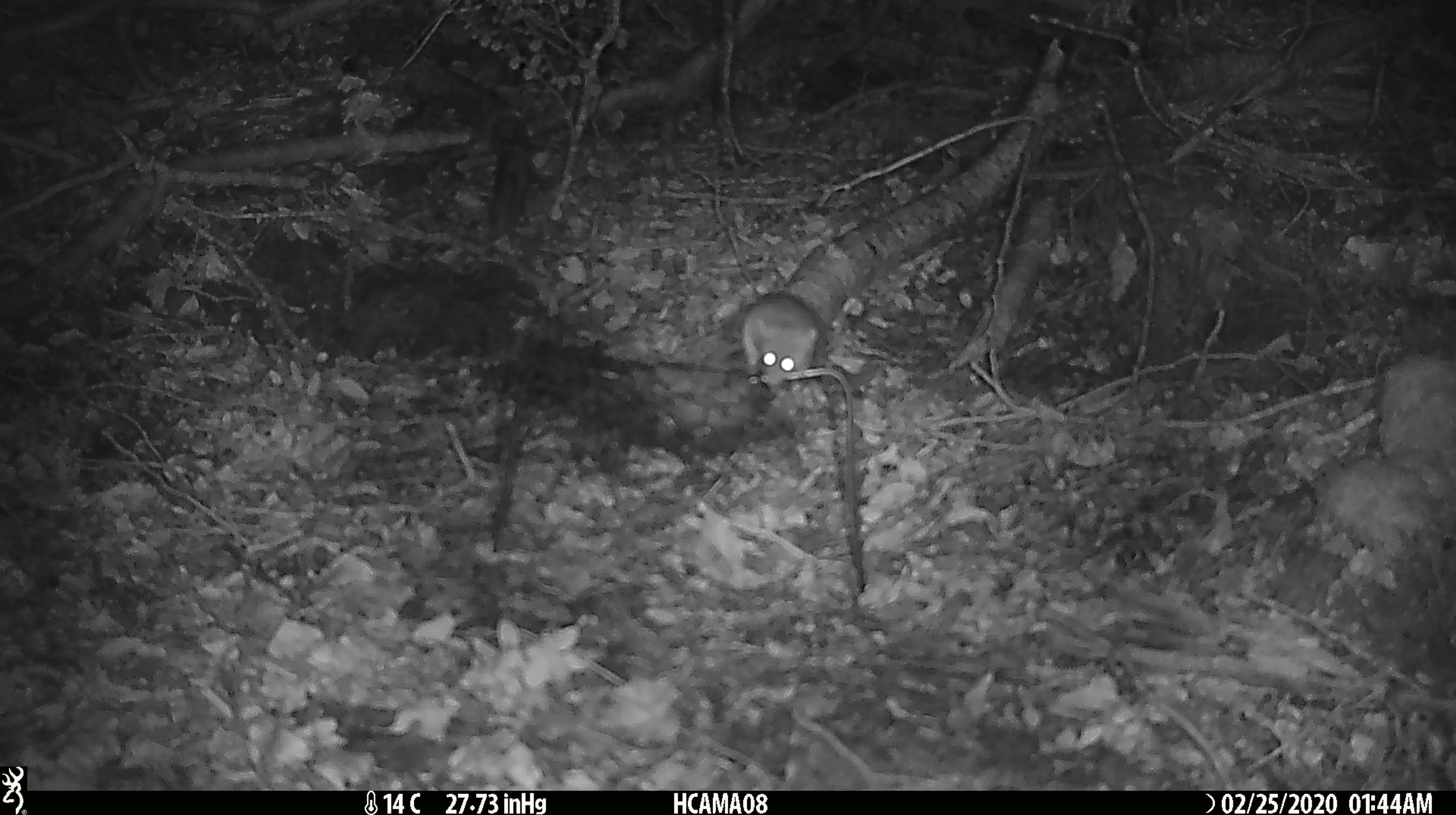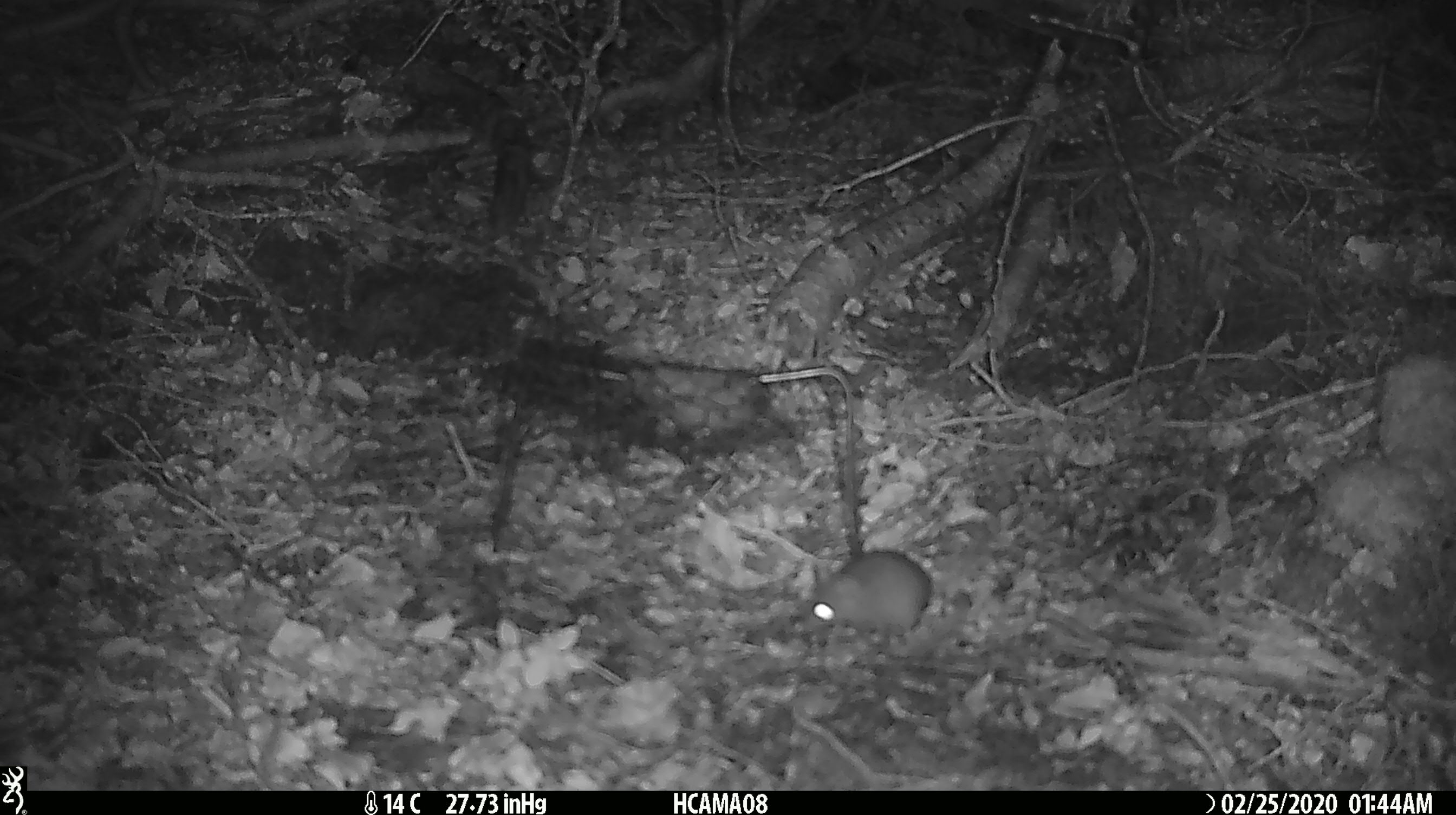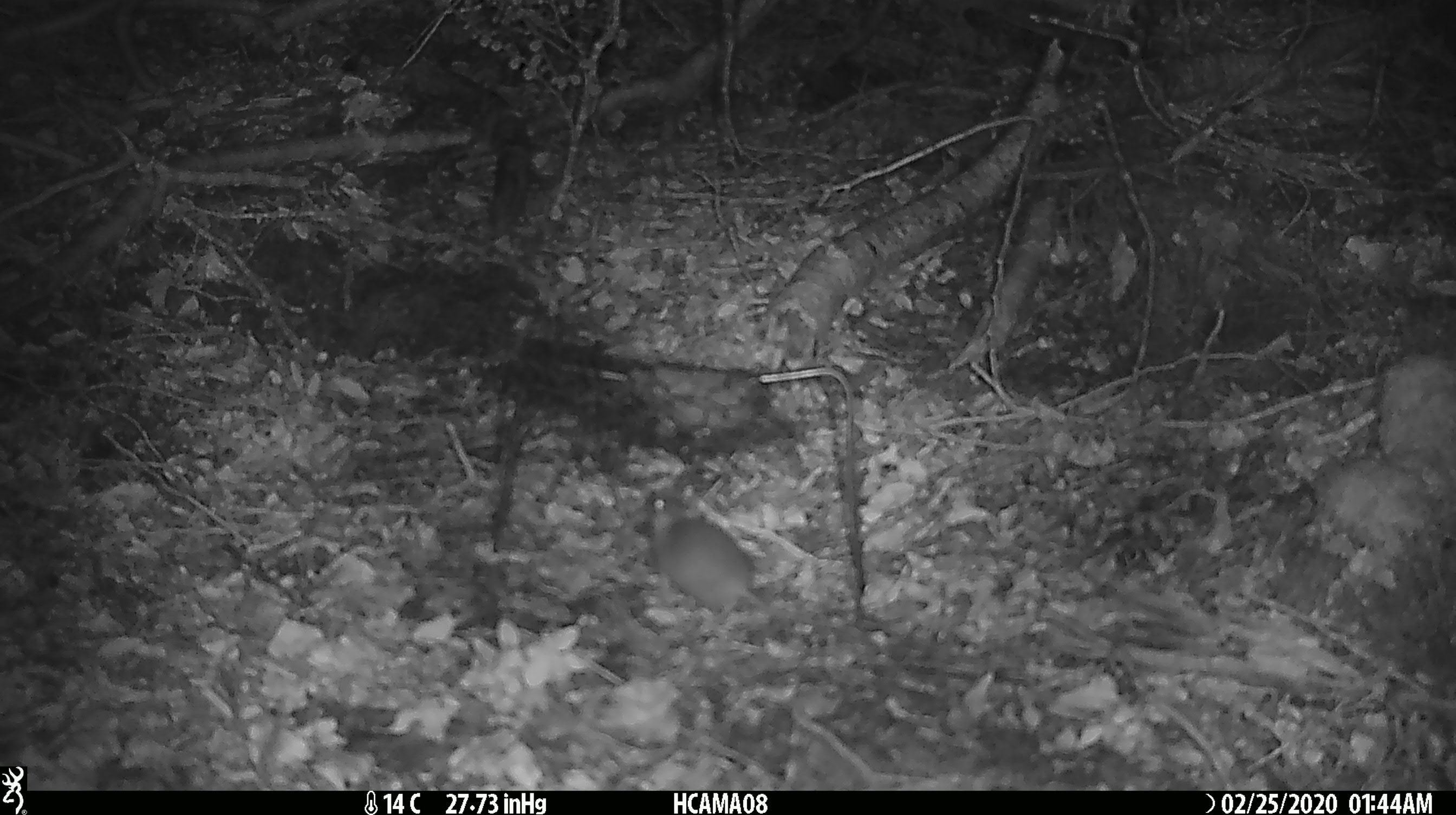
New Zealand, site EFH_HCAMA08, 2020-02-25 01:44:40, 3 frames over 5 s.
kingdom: Animalia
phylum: Chordata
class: Mammalia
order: Rodentia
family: Muridae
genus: Mus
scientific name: Mus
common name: mouse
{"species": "mouse (Mus)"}